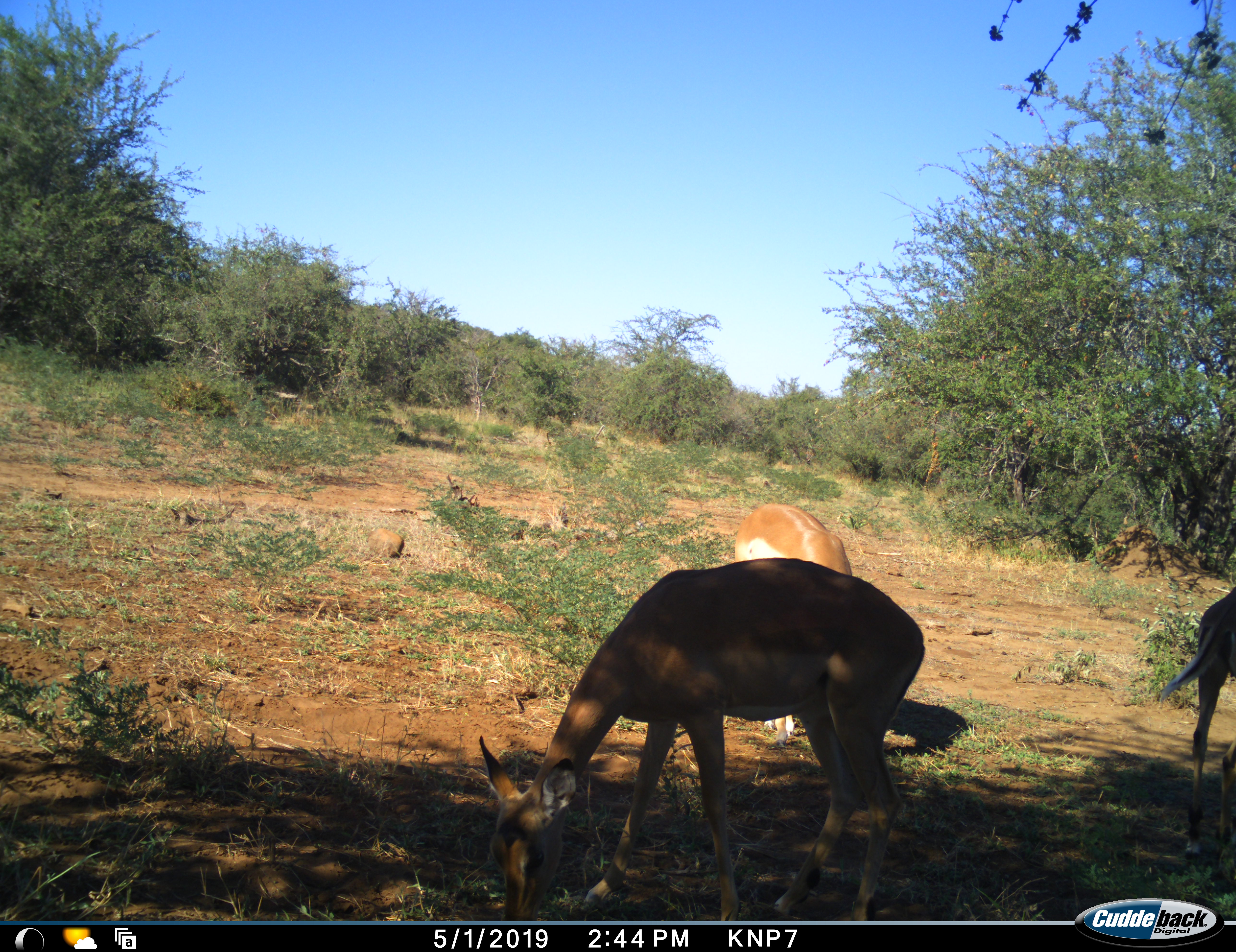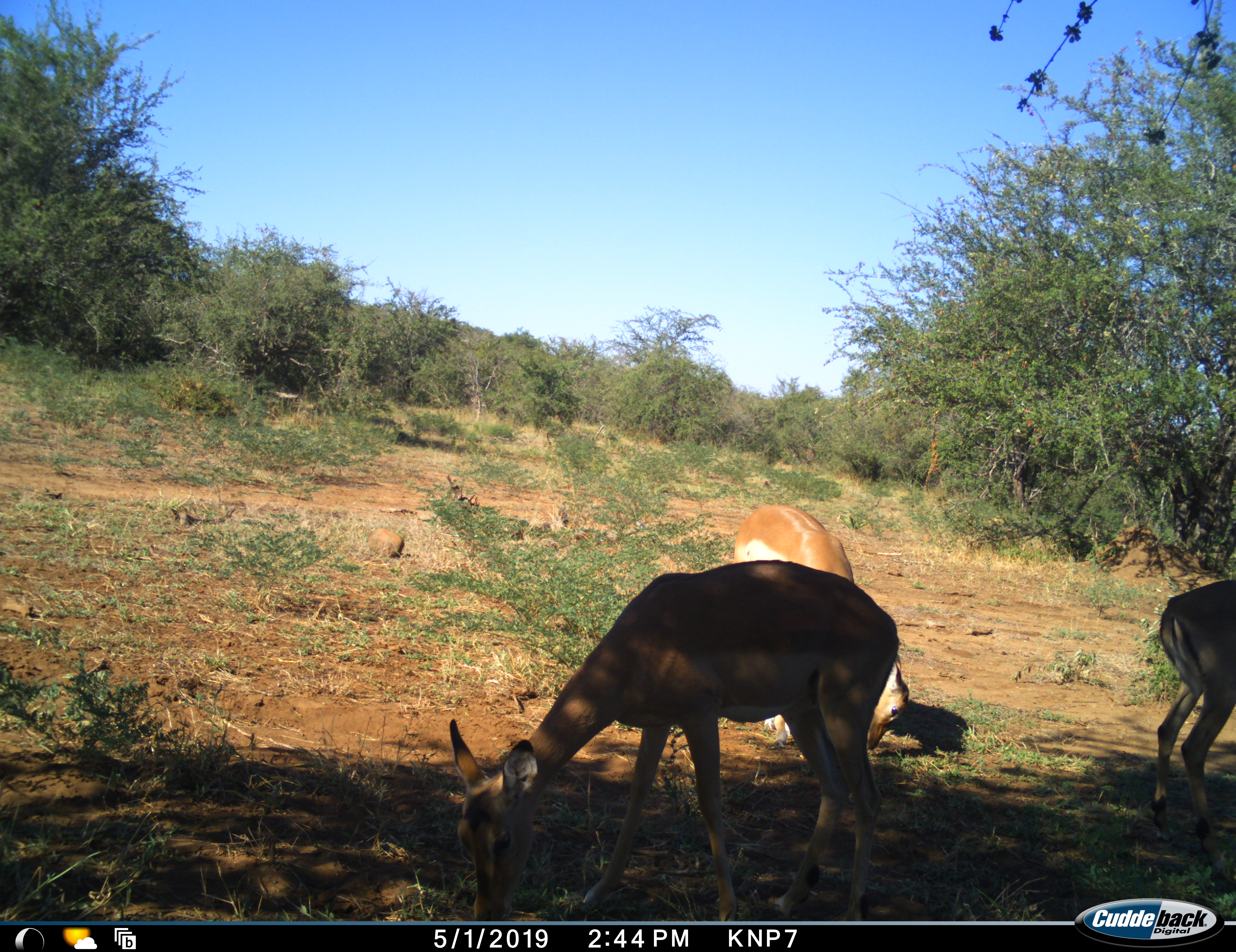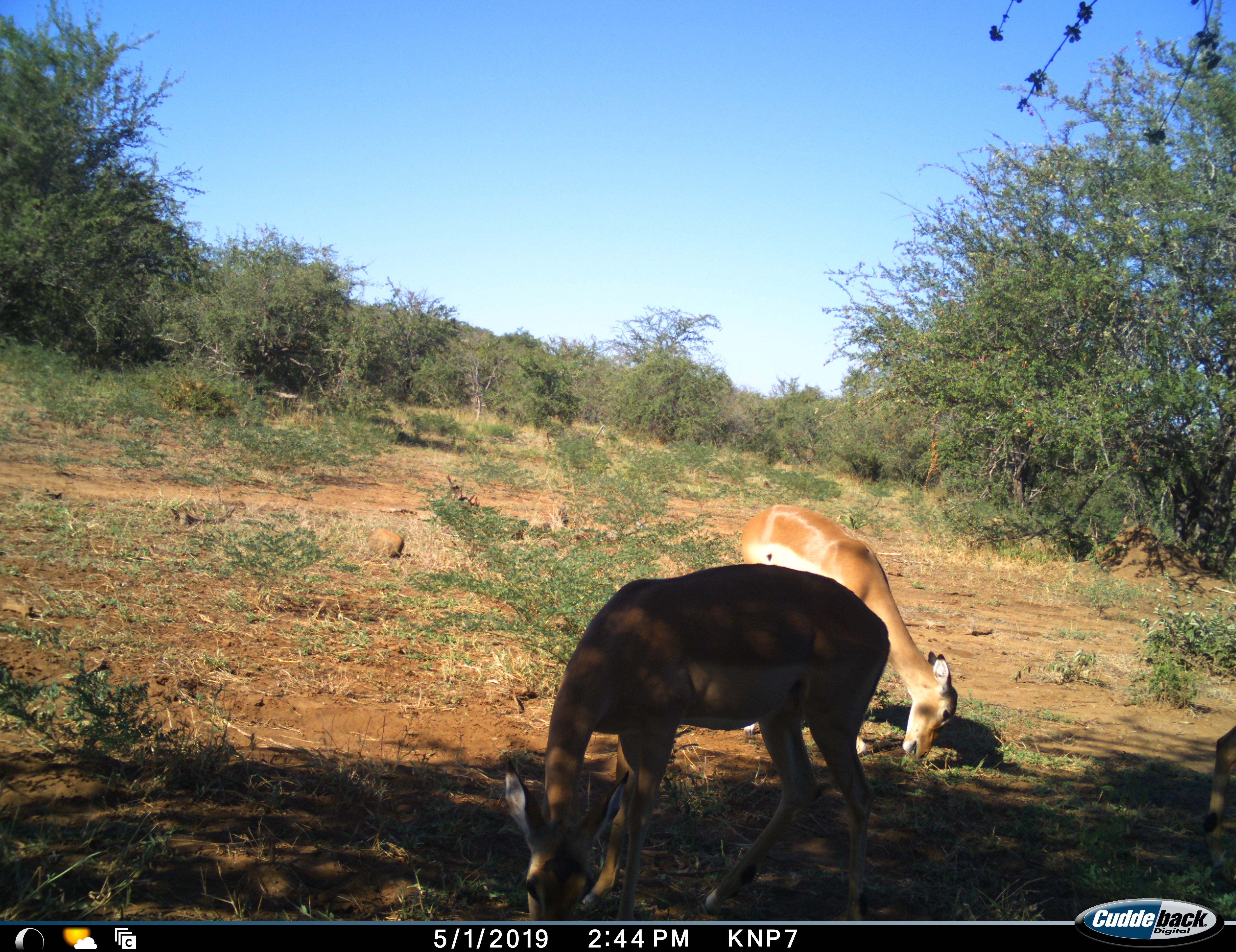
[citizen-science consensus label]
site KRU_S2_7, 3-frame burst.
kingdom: Animalia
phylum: Chordata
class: Mammalia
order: Artiodactyla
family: Bovidae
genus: Aepyceros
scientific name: Aepyceros melampus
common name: impala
Impala (Aepyceros melampus), count 3. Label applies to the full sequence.